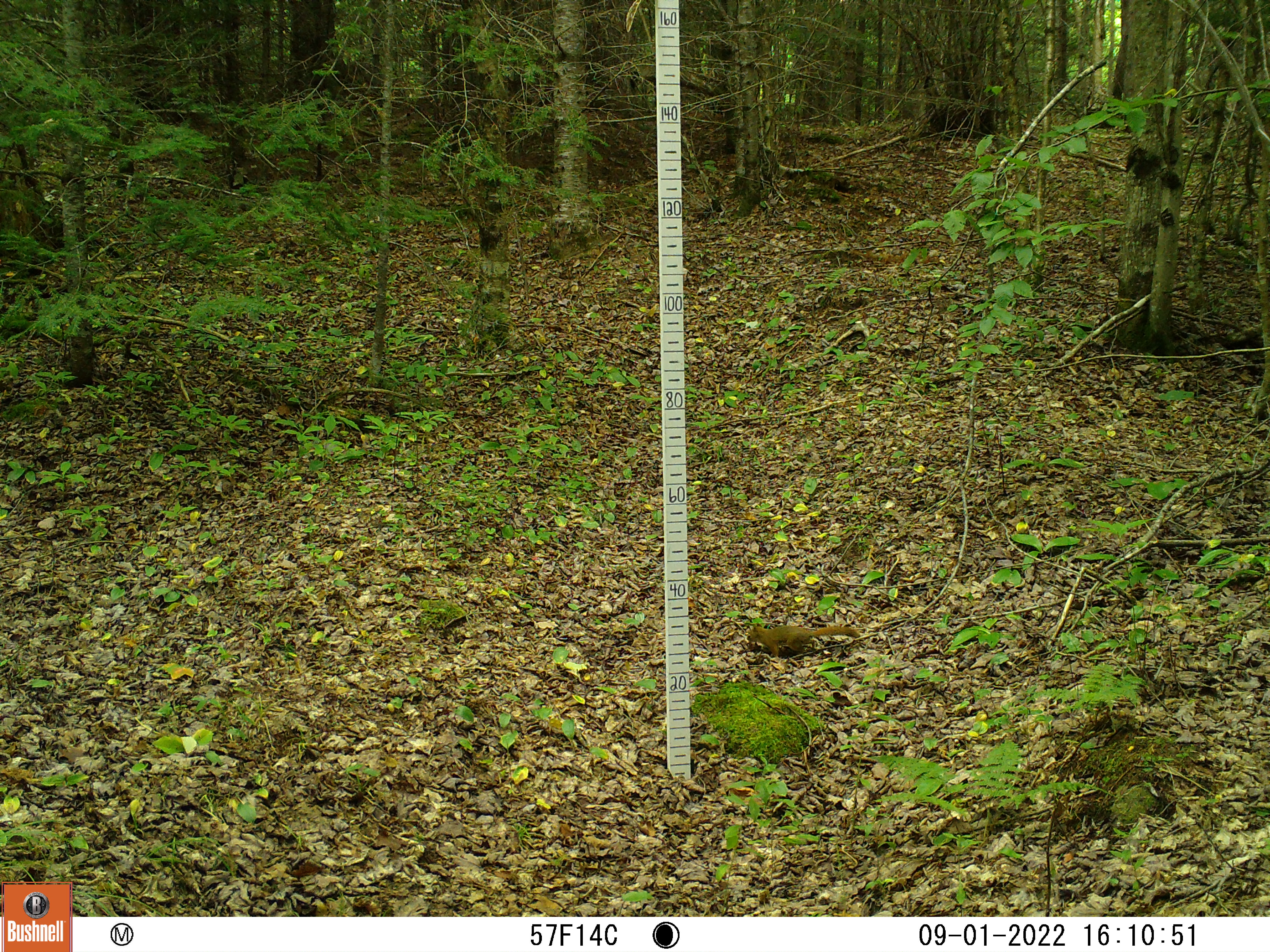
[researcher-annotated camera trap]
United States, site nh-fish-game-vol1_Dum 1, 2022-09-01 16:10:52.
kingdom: Animalia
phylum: Chordata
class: Mammalia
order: Rodentia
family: Sciuridae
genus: Tamiasciurus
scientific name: Tamiasciurus hudsonicus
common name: red squirrel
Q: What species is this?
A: Red squirrel (Tamiasciurus hudsonicus).